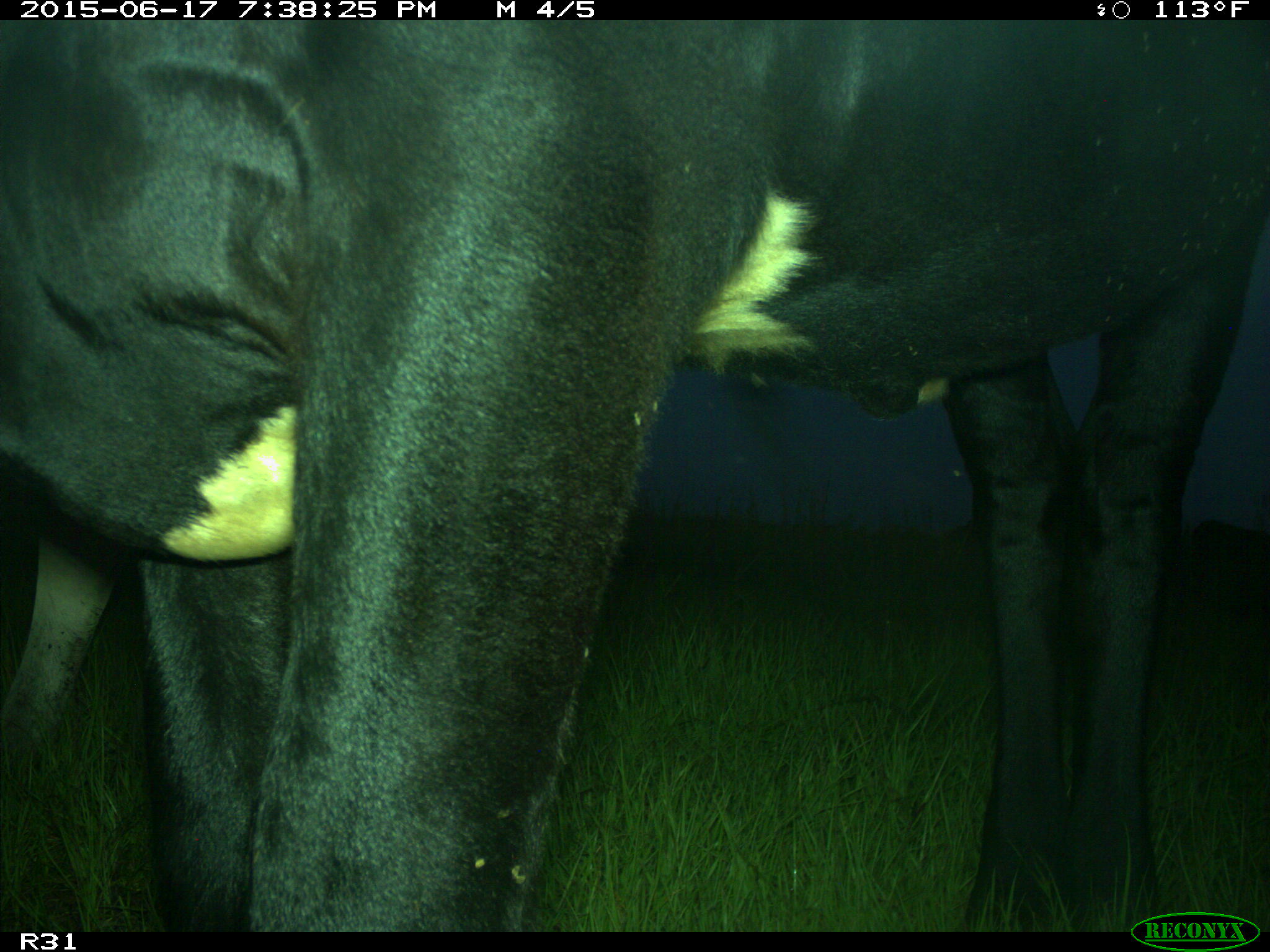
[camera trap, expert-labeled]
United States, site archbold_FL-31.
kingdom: Animalia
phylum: Chordata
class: Mammalia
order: Artiodactyla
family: Bovidae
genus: Bos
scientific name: Bos taurus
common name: domestic cow